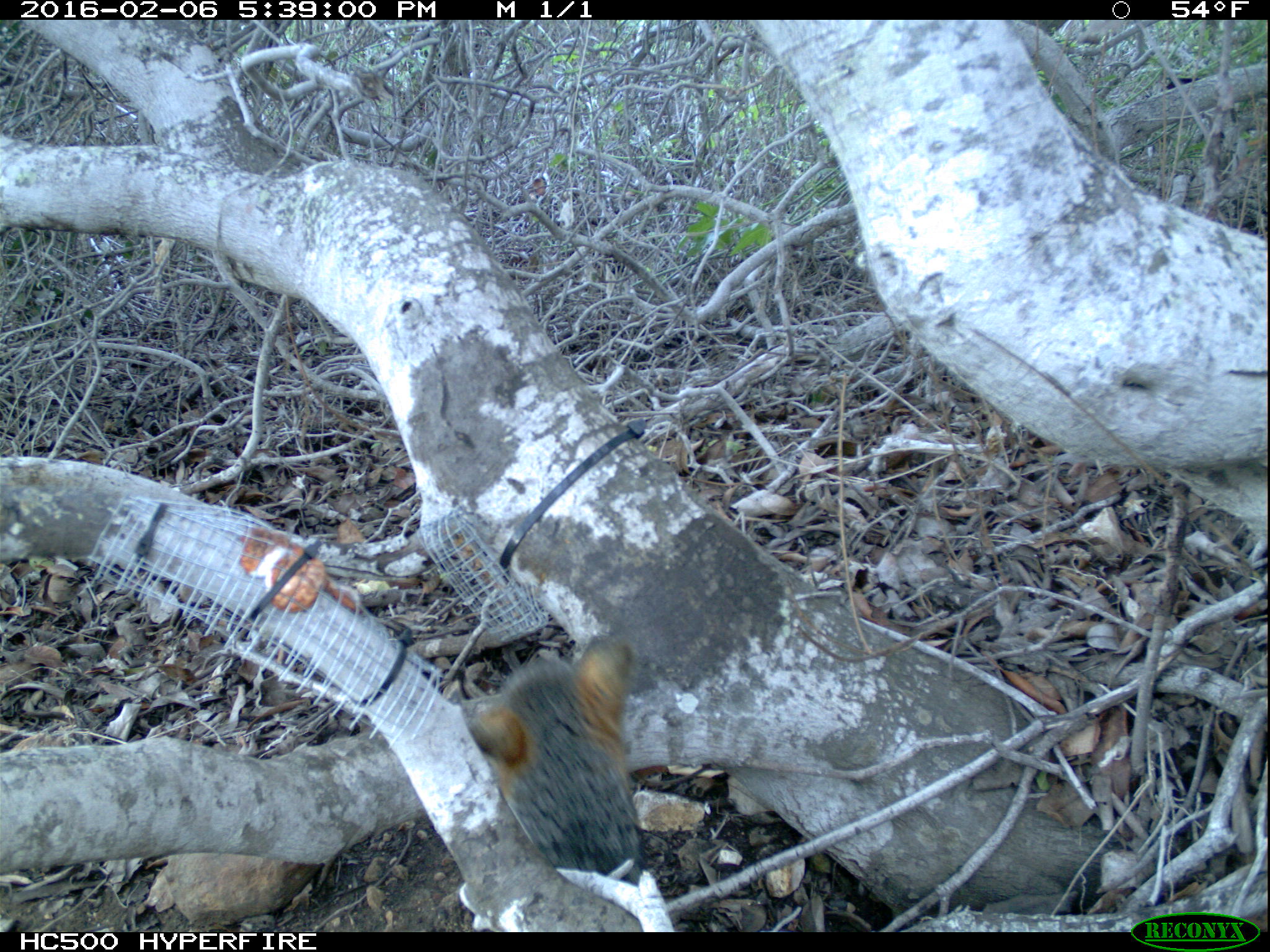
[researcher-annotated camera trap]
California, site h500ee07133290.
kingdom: Animalia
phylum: Chordata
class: Mammalia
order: Carnivora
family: Canidae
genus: Urocyon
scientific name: Urocyon littoralis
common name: island fox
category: fox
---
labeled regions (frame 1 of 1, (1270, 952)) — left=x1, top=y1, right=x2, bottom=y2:
fox: left=464, top=633, right=639, bottom=886